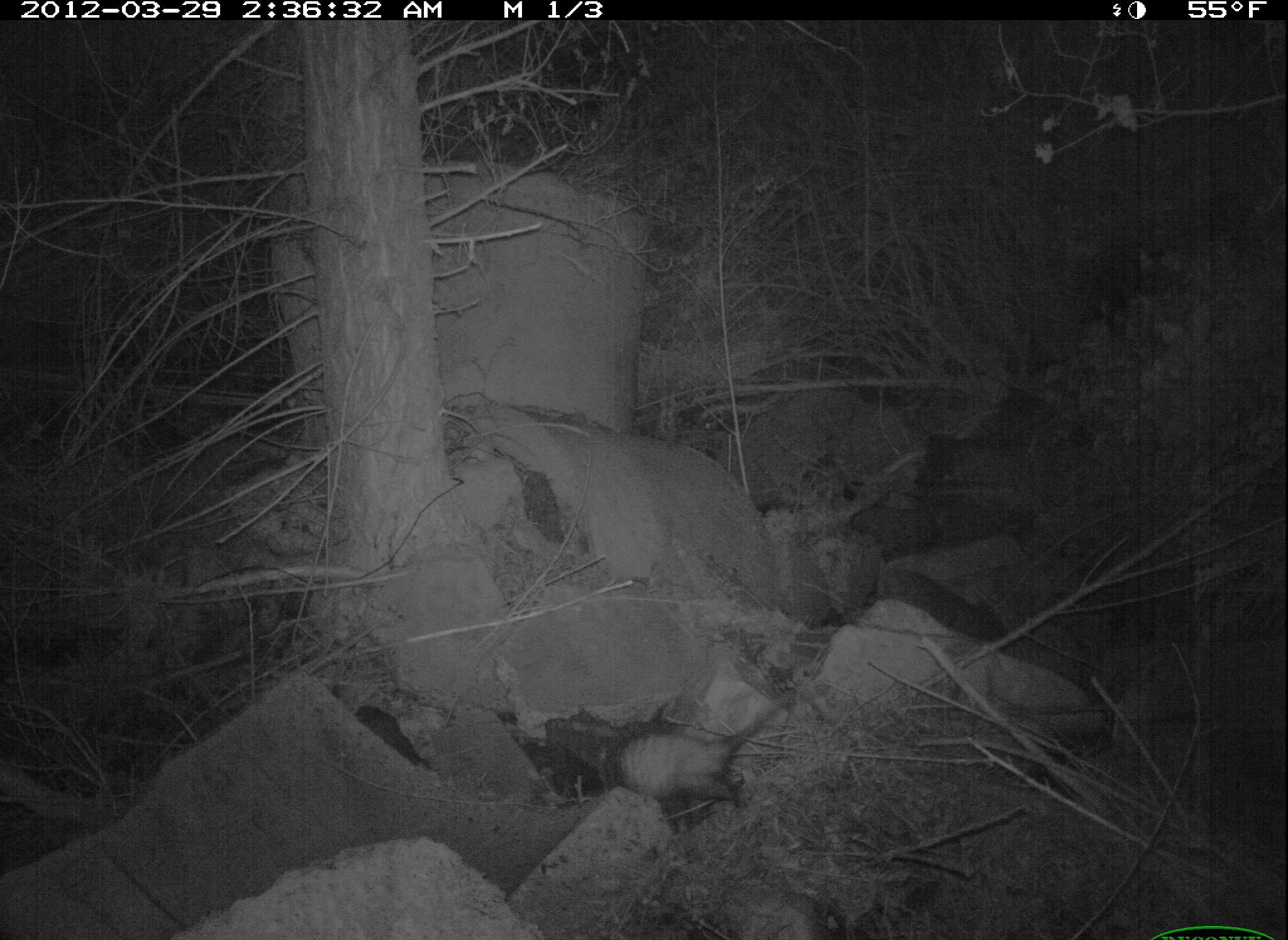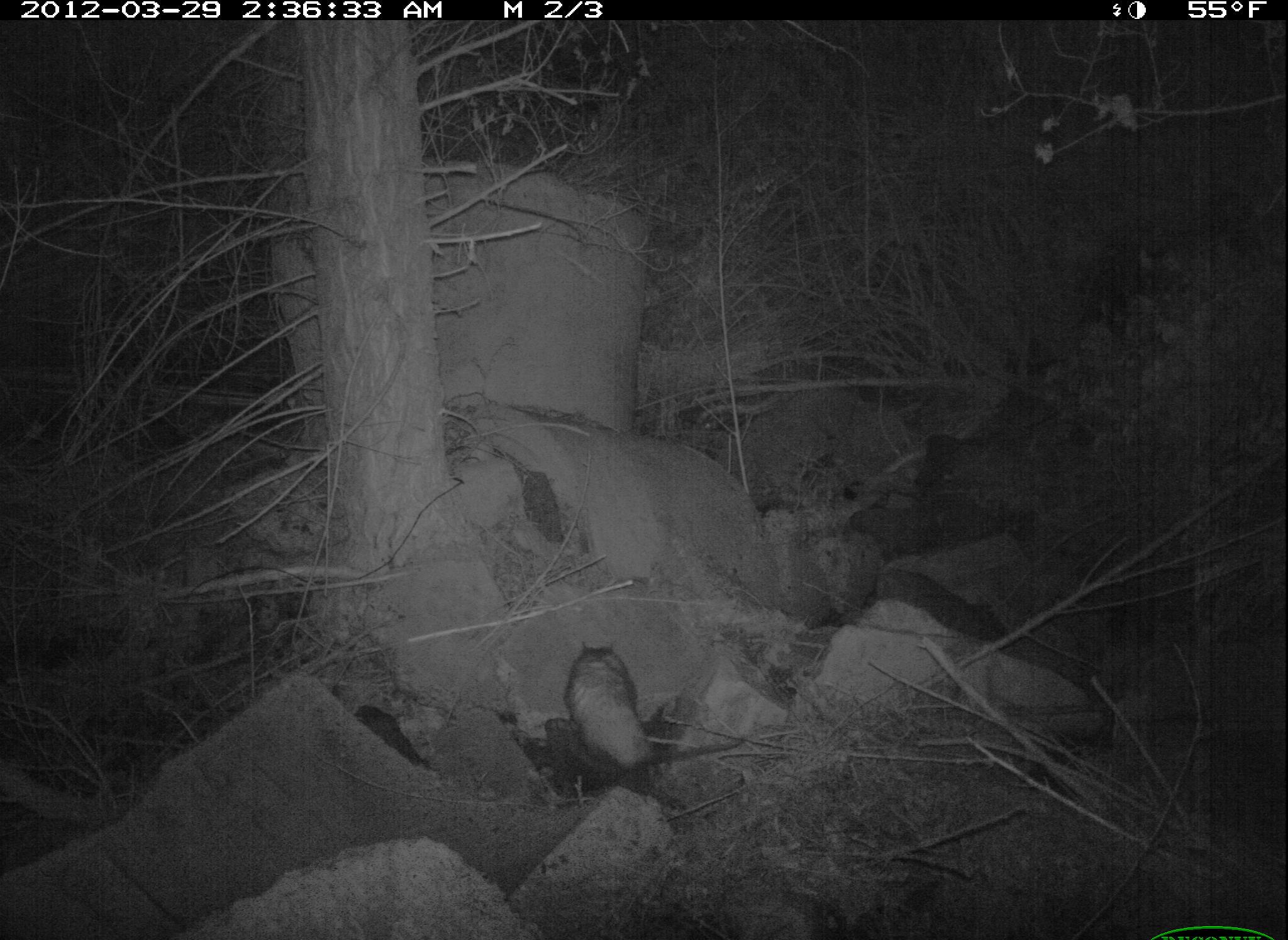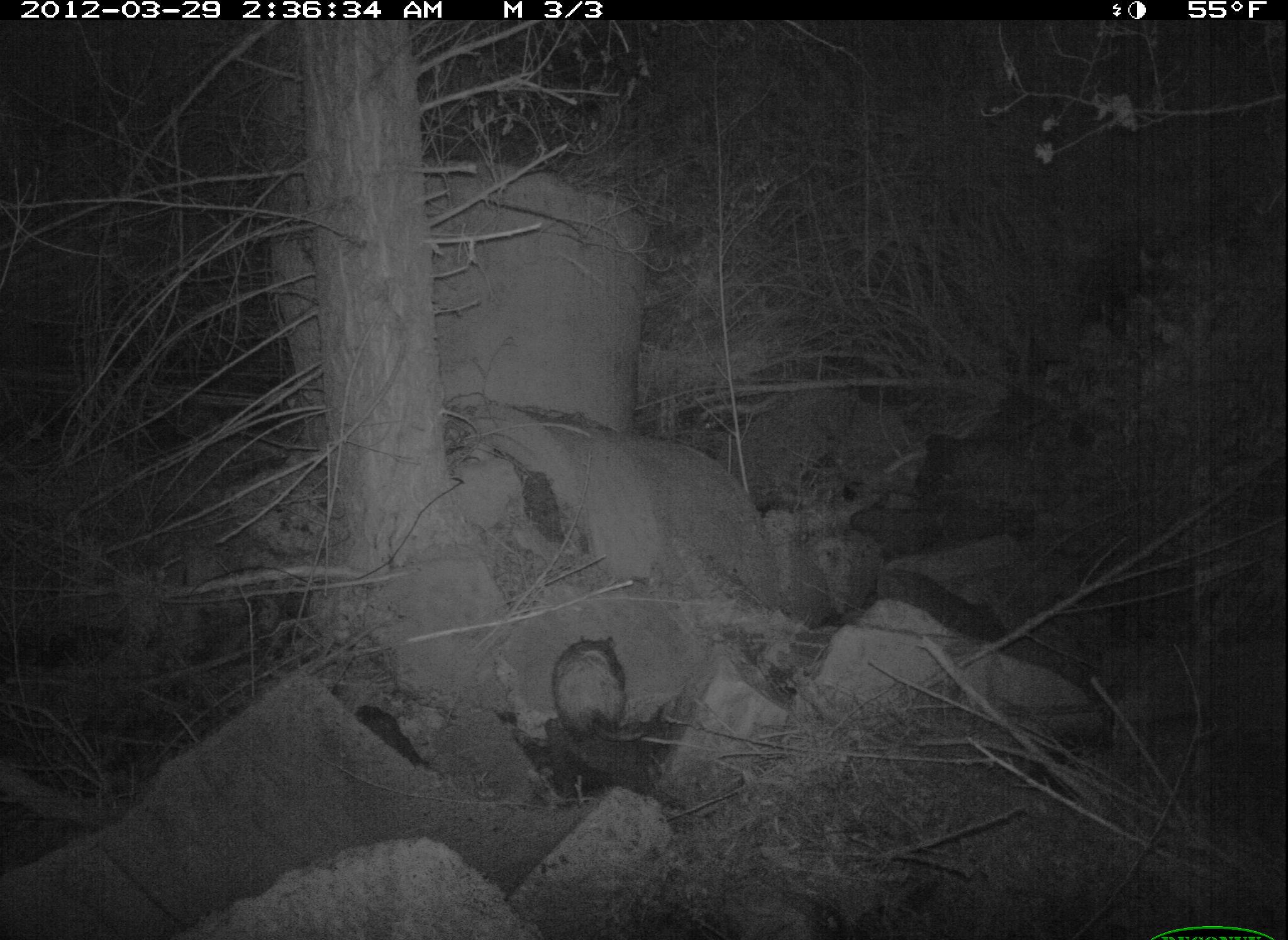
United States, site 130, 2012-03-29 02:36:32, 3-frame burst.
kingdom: Animalia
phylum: Chordata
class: Mammalia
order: Didelphimorphia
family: Didelphidae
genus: Didelphis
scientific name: Didelphis virginiana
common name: virginia opossum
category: opossum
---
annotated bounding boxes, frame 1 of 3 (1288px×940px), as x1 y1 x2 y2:
opossum: 536 672 807 825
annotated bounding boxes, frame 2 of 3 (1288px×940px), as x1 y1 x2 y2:
opossum: 565 631 768 802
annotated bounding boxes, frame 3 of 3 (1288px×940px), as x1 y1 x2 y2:
opossum: 539 622 652 770